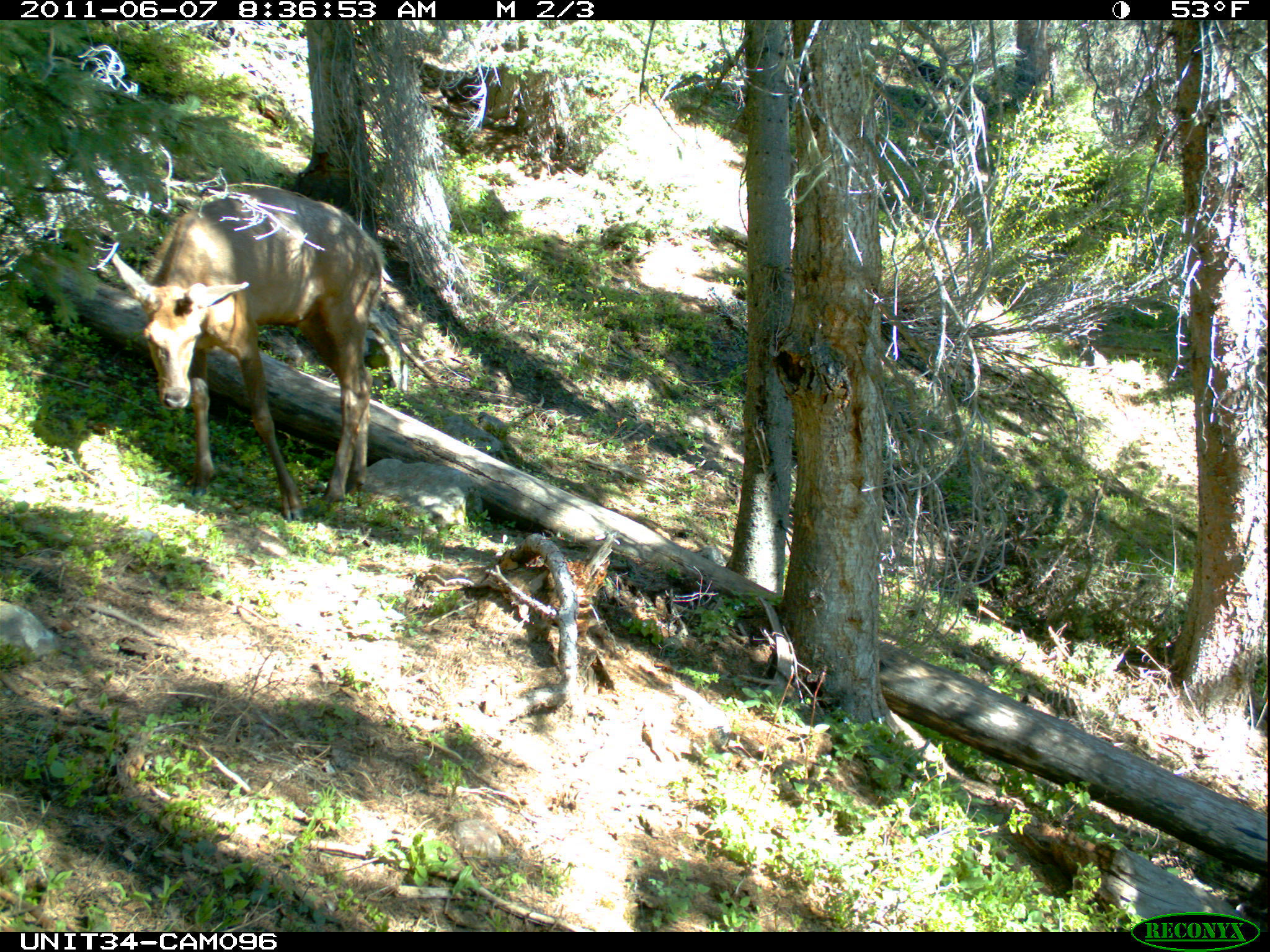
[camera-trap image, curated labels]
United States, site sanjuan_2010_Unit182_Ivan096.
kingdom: Animalia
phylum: Chordata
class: Mammalia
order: Artiodactyla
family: Cervidae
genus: Cervus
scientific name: Cervus elaphus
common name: red deer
Cervus elaphus (red deer).